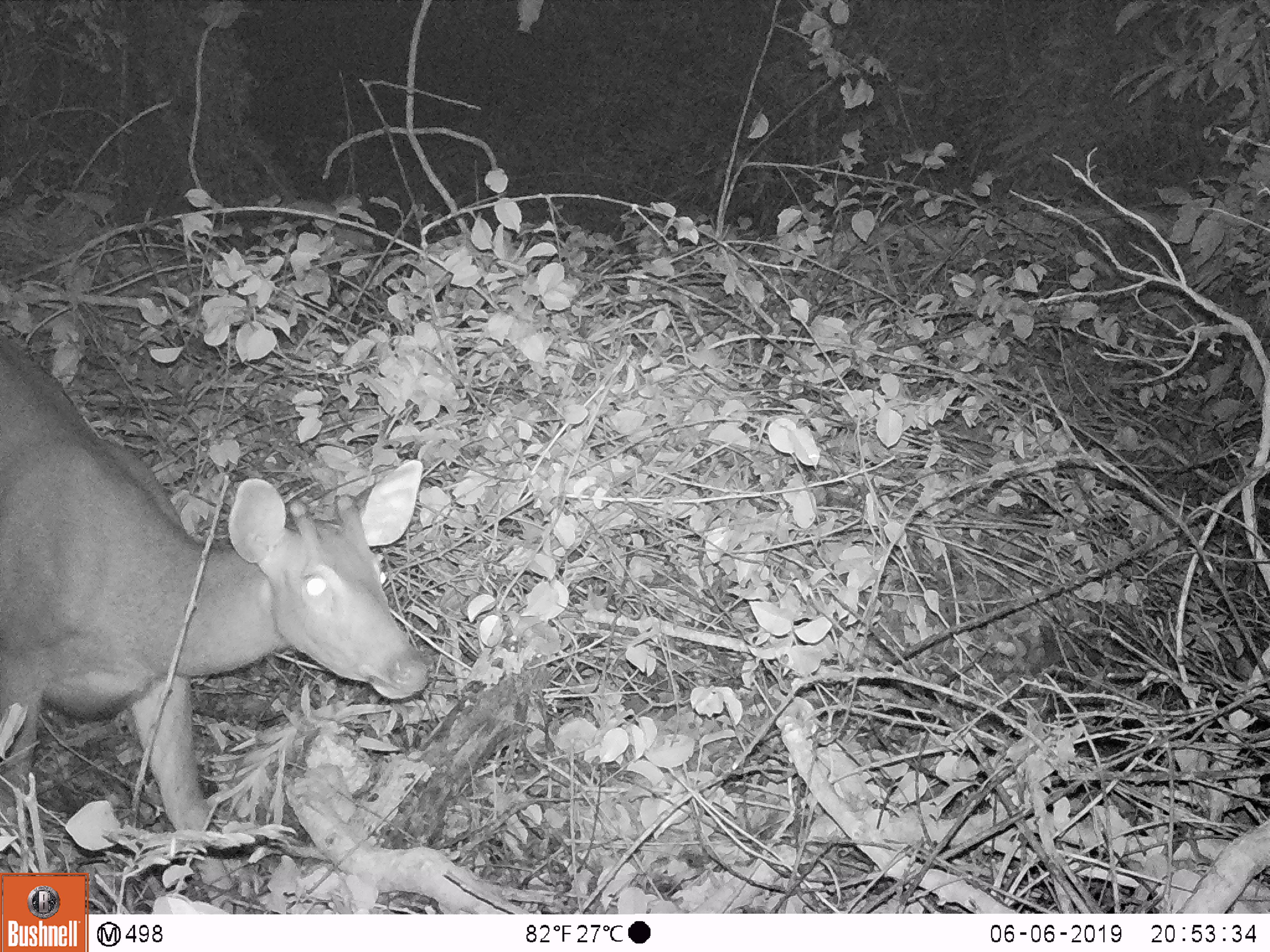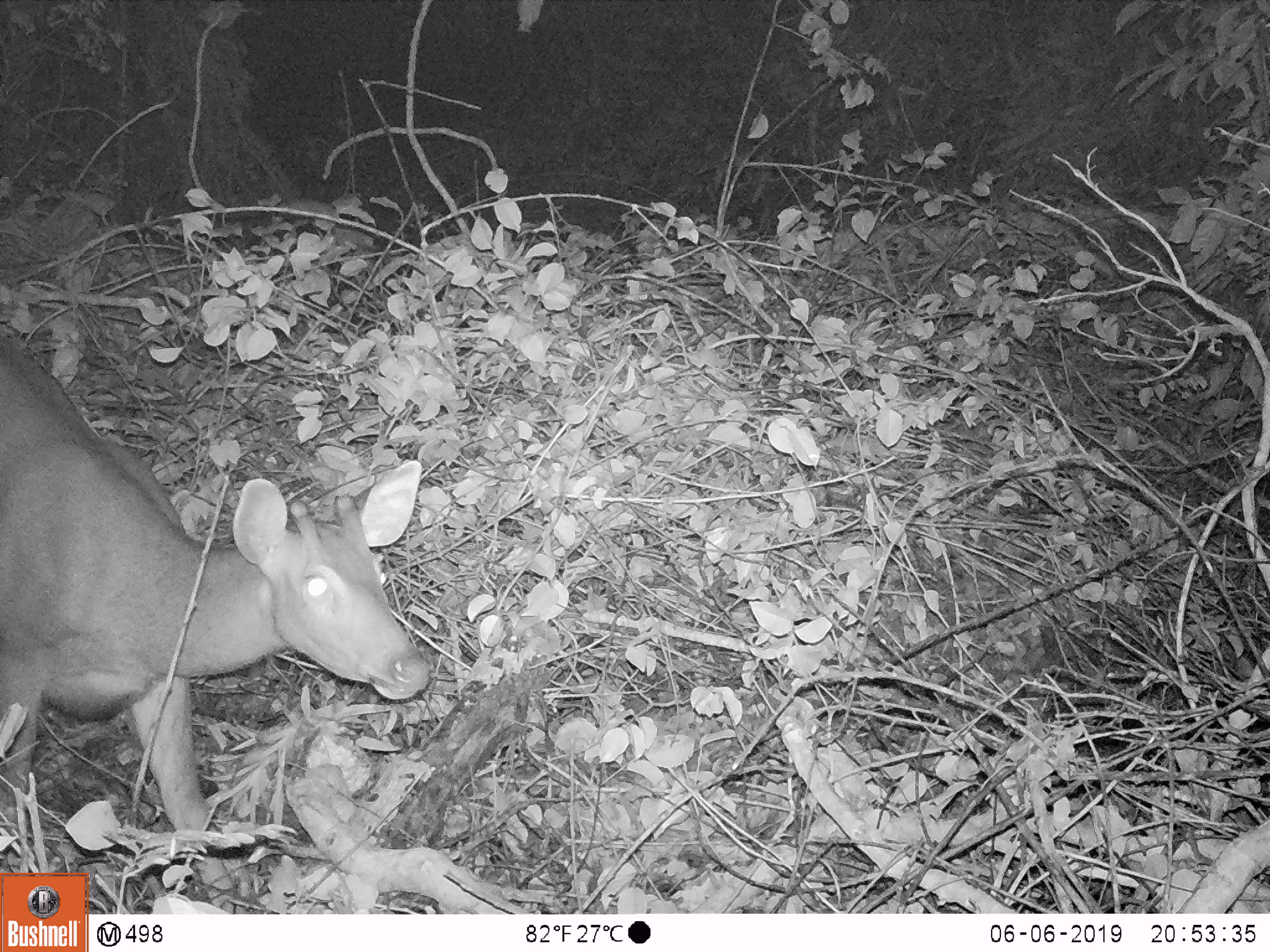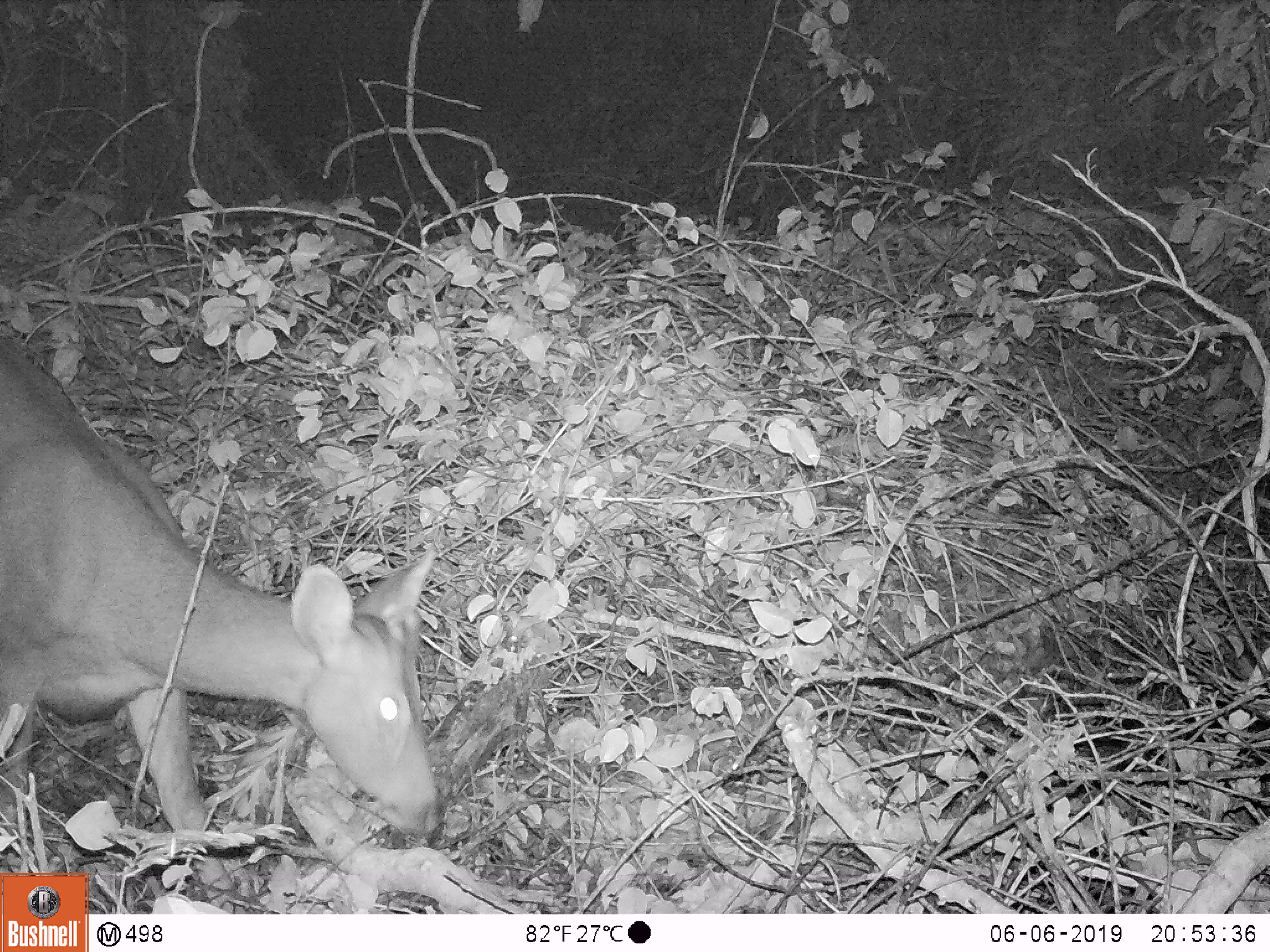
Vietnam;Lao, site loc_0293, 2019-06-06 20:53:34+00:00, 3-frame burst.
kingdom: Animalia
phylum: Chordata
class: Mammalia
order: Artiodactyla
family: Cervidae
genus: Rusa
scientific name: Rusa unicolor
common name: sambar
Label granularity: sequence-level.